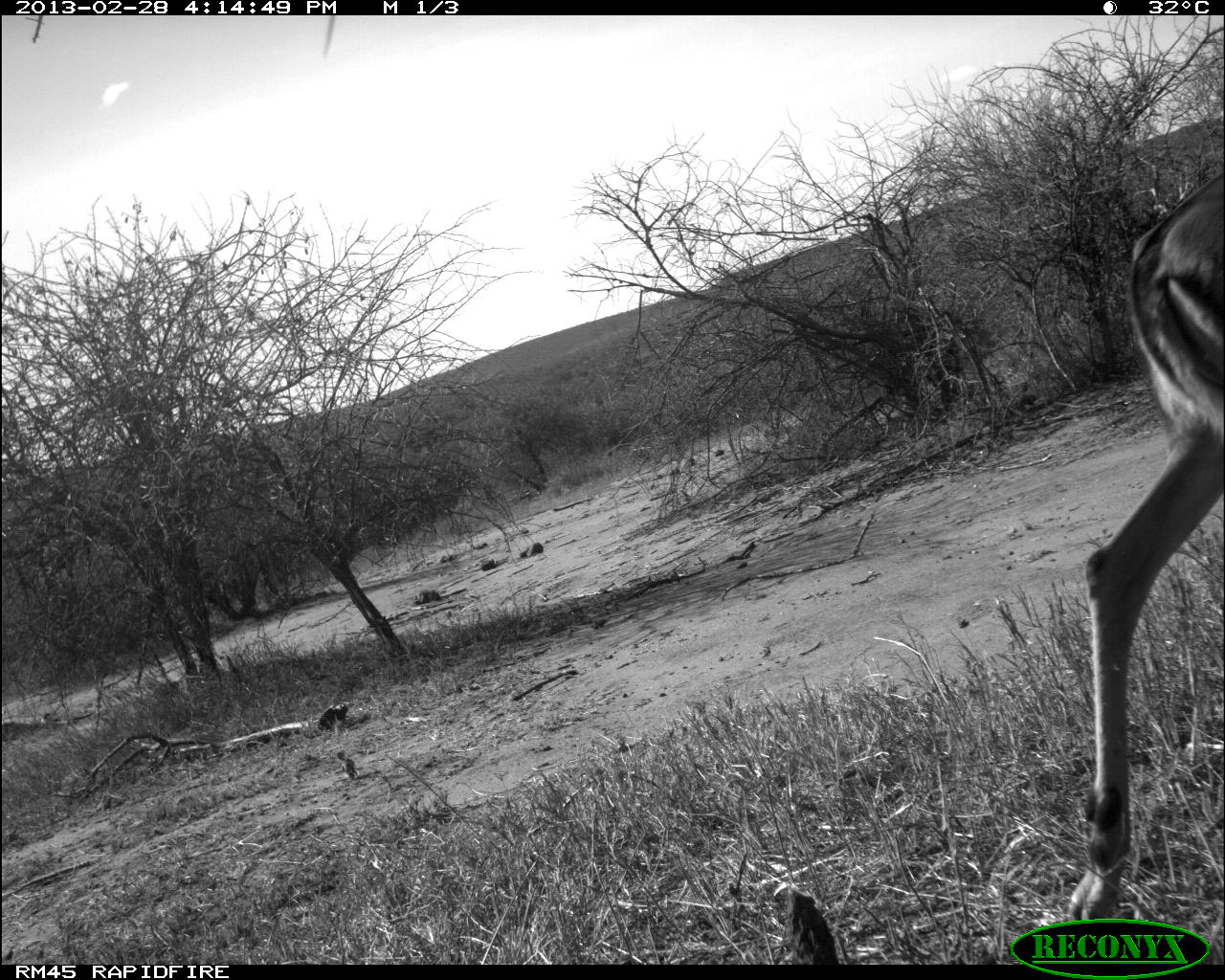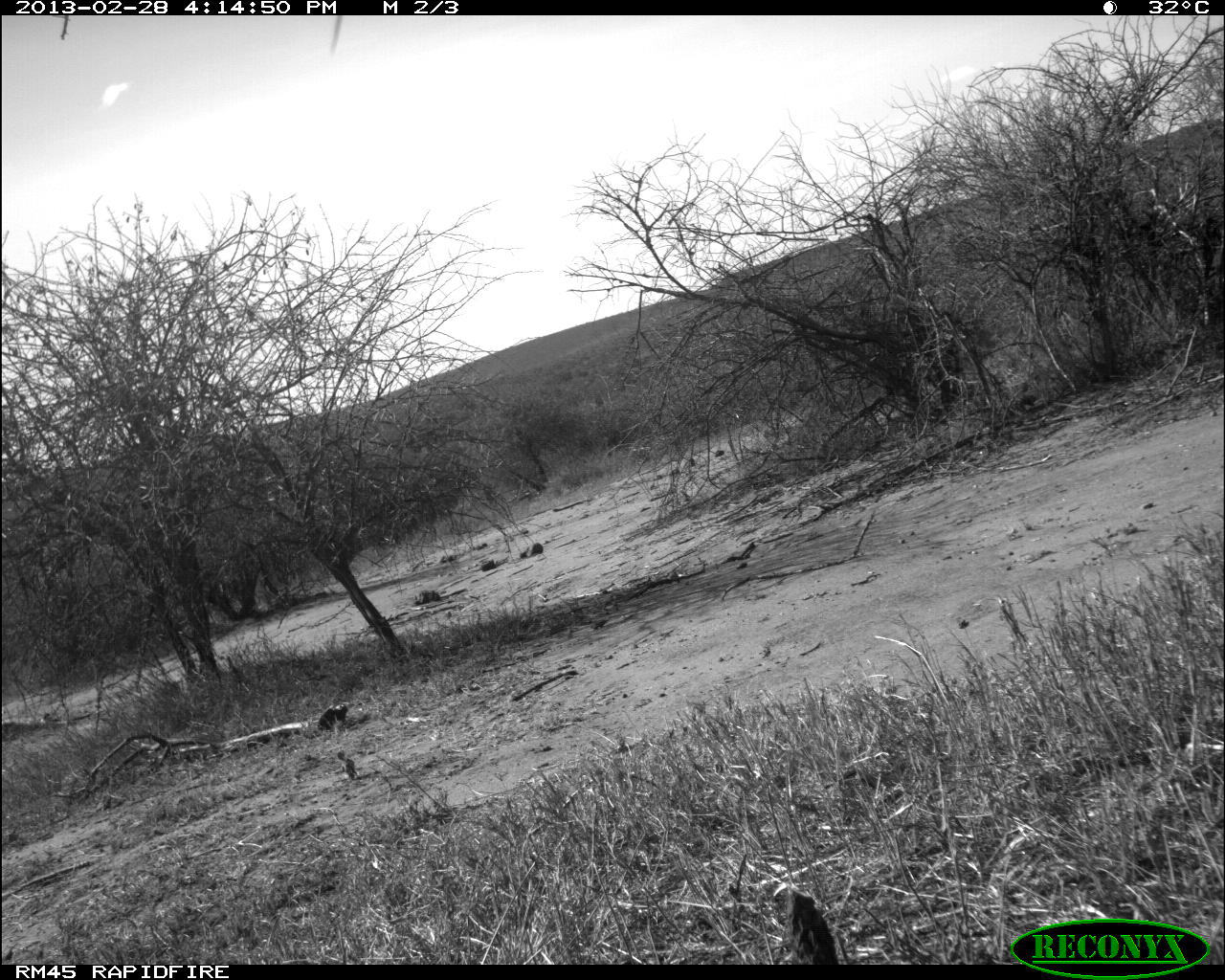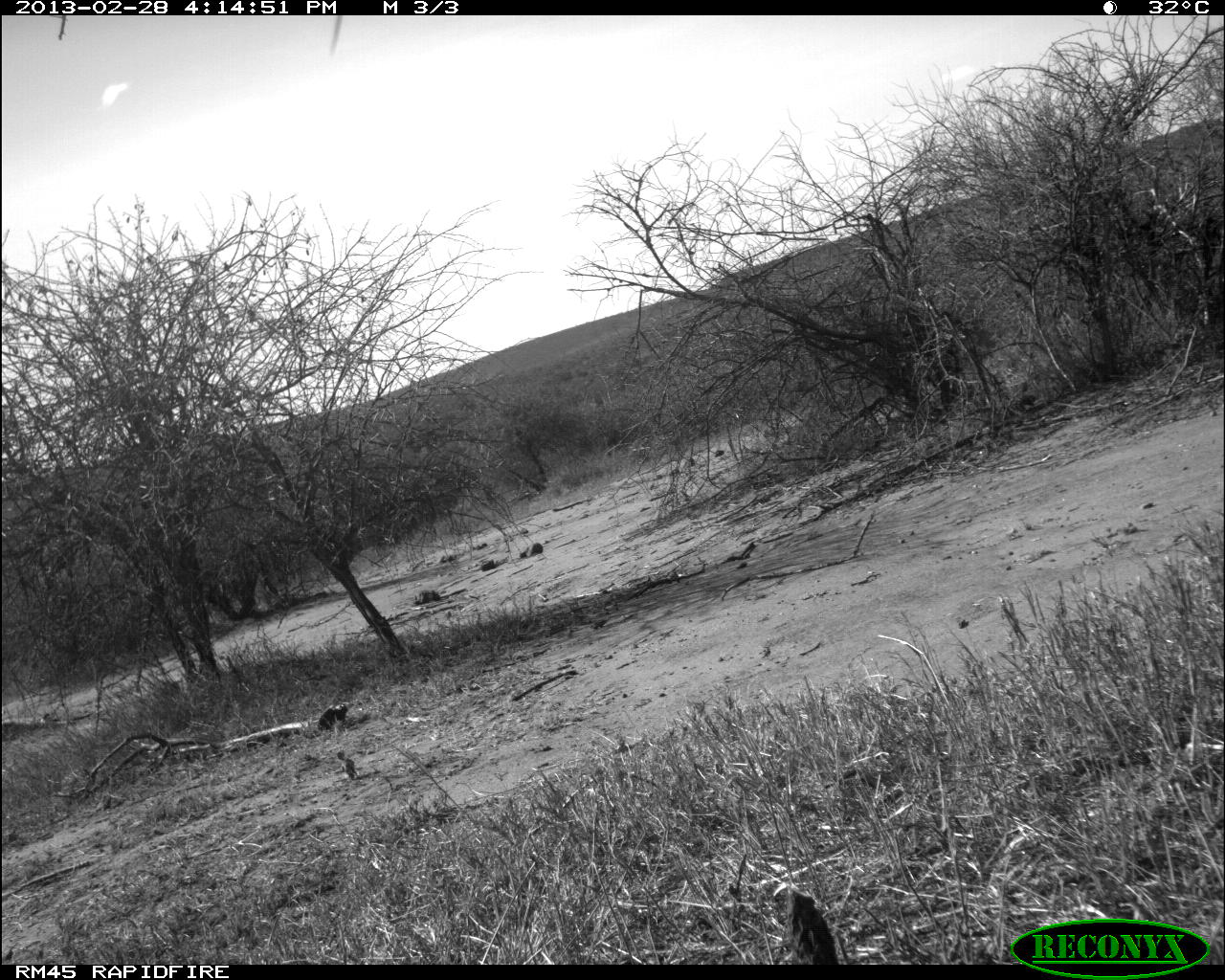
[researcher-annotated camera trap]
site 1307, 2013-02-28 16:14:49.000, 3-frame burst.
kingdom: Animalia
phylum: Chordata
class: Mammalia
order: Artiodactyla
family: Bovidae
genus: Aepyceros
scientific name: Aepyceros melampus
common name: impala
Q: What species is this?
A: Aepyceros melampus (impala).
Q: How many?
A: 1.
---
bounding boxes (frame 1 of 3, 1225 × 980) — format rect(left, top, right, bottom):
aepyceros melampus: rect(1068, 164, 1224, 934)